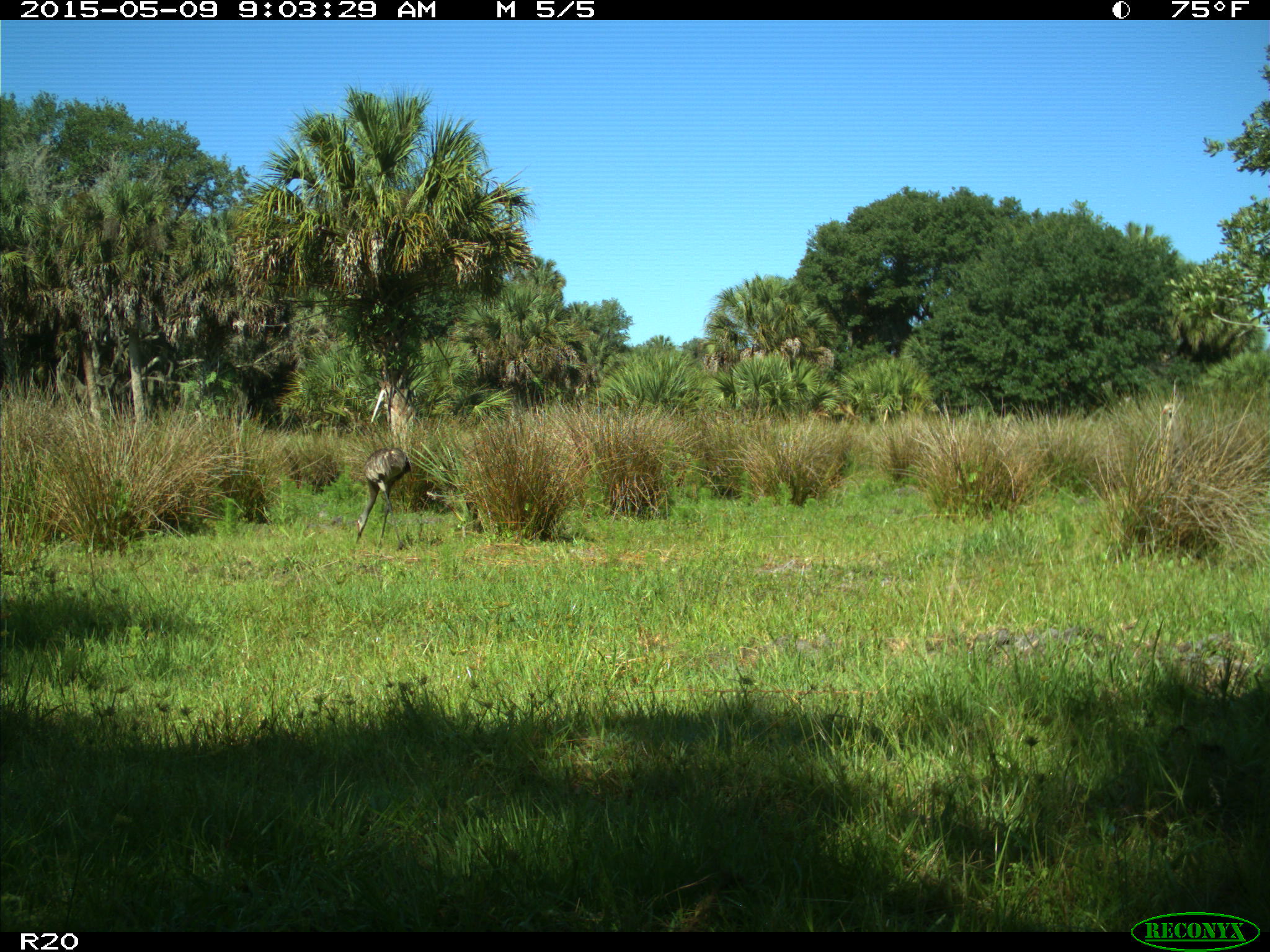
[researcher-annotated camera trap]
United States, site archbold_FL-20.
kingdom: Animalia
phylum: Chordata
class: Aves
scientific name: Aves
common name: birds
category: unidentified bird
Unidentified bird (birds) (Aves).